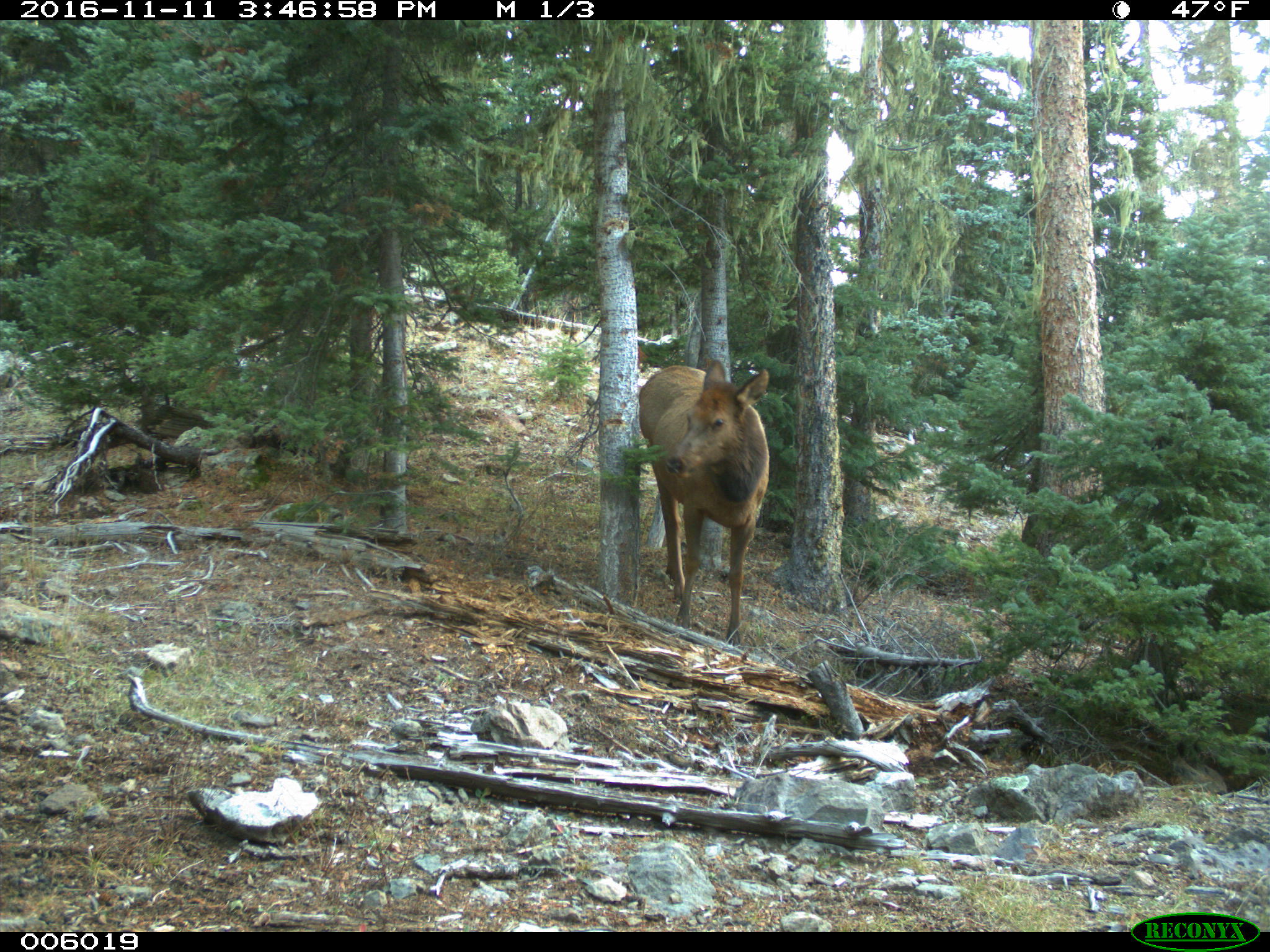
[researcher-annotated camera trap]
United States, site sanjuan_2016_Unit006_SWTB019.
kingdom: Animalia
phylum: Chordata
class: Mammalia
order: Artiodactyla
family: Cervidae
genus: Cervus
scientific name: Cervus elaphus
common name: red deer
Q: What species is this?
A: Cervus elaphus (red deer).